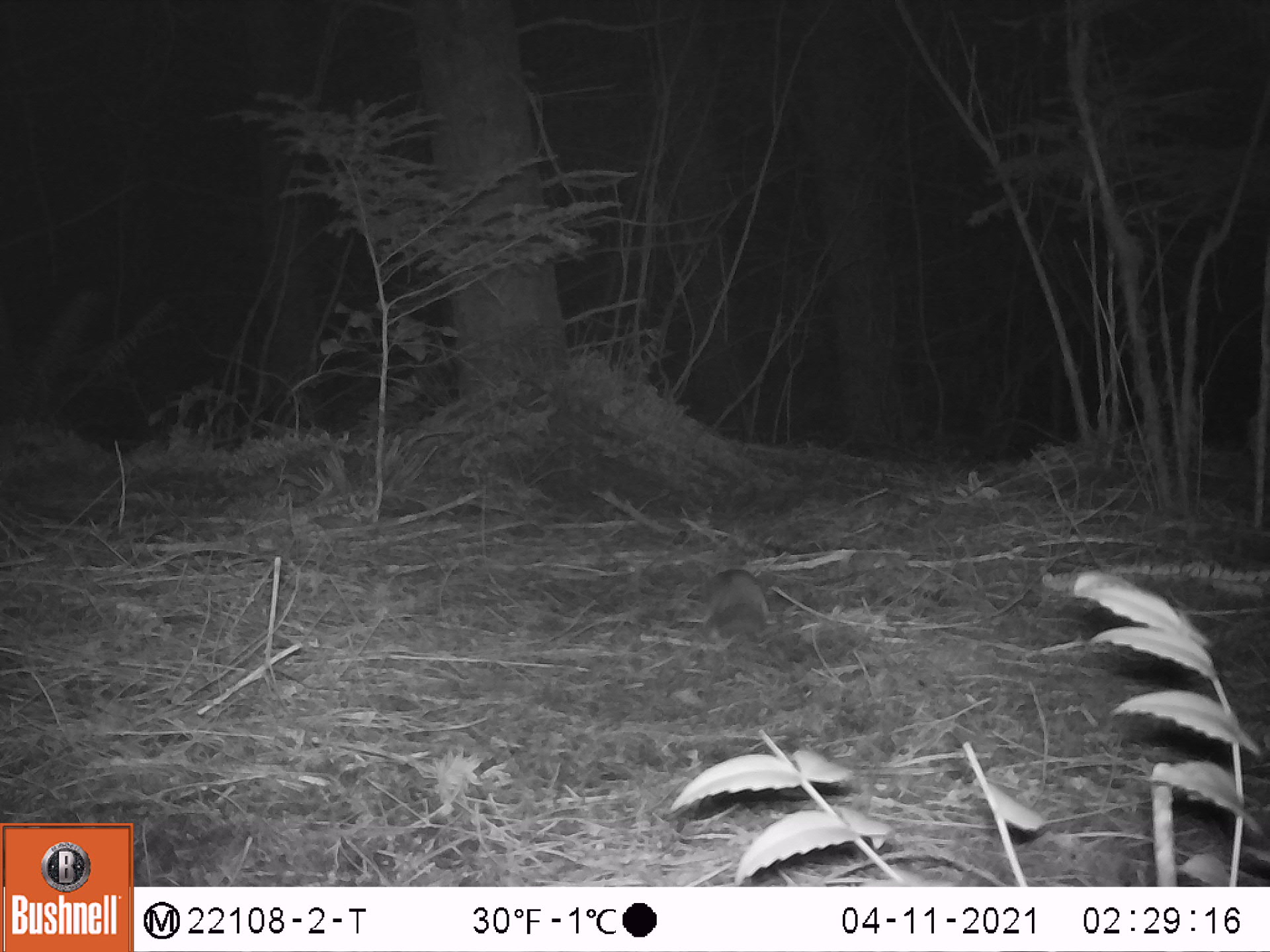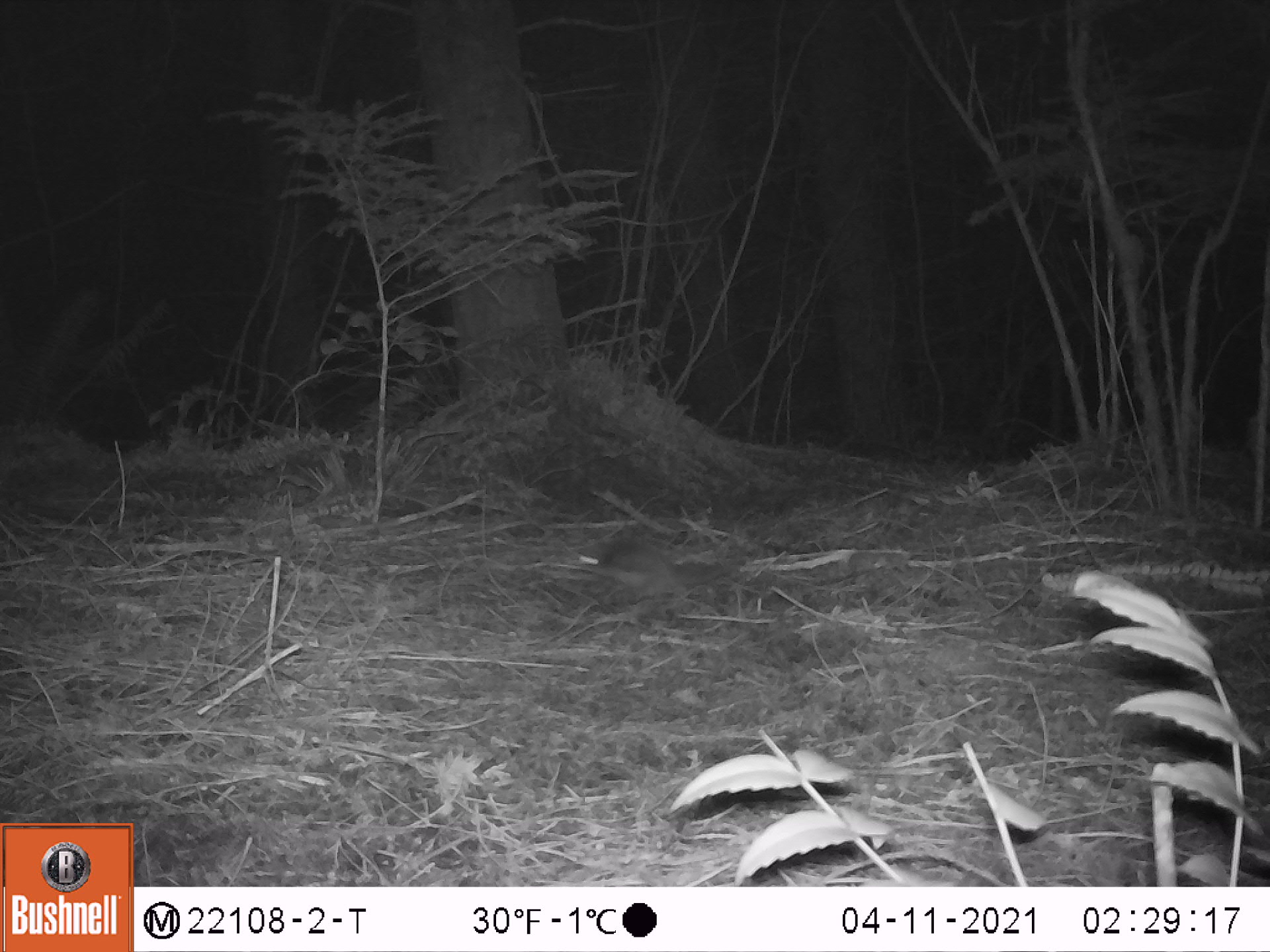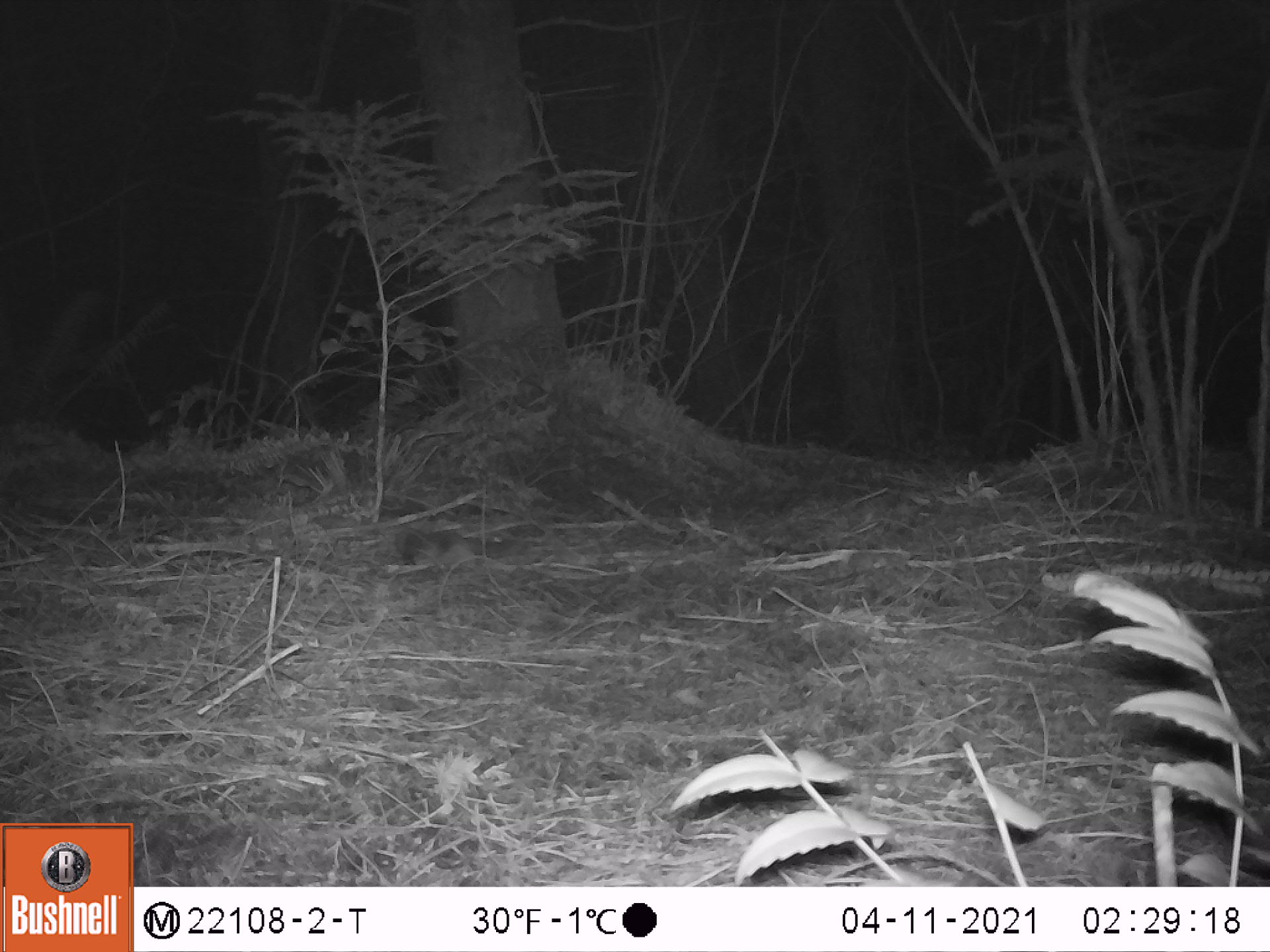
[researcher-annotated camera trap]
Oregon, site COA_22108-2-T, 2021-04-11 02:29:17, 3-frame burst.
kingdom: Animalia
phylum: Chordata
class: Mammalia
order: Rodentia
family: Sciuridae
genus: Glaucomys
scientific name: Glaucomys oregonensis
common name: humboldt's flying squirrel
Humboldt's flying squirrel (Glaucomys oregonensis).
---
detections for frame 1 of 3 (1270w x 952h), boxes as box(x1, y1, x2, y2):
humboldt's flying squirrel: box(661, 543, 819, 675)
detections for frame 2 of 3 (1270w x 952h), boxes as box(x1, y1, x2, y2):
humboldt's flying squirrel: box(549, 519, 754, 632)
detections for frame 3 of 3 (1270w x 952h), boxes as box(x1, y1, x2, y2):
humboldt's flying squirrel: box(370, 502, 524, 598)